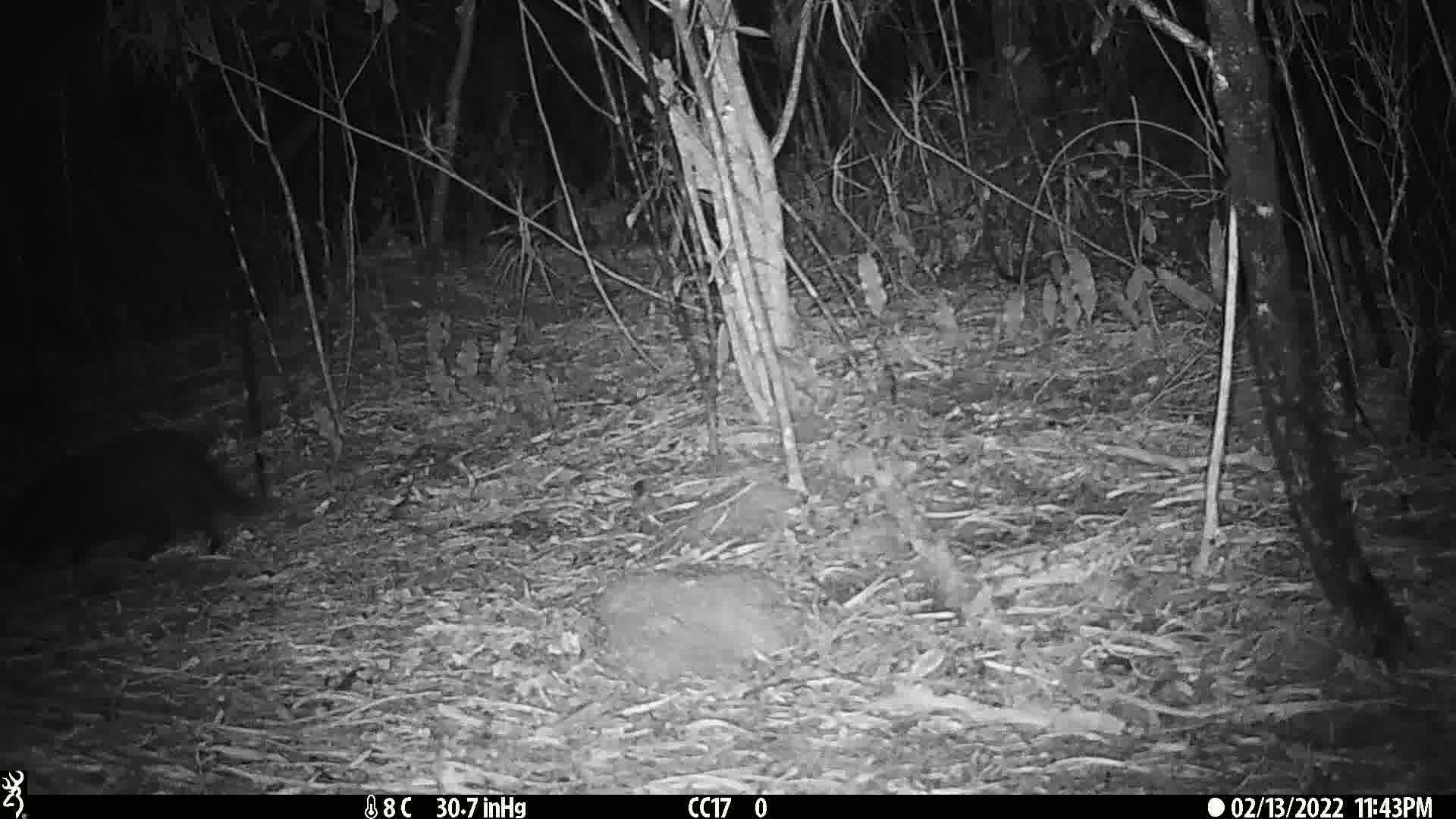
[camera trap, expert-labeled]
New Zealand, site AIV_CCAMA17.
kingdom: Animalia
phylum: Chordata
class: Mammalia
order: Carnivora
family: Felidae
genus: Felis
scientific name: Felis catus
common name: domestic cat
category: cat